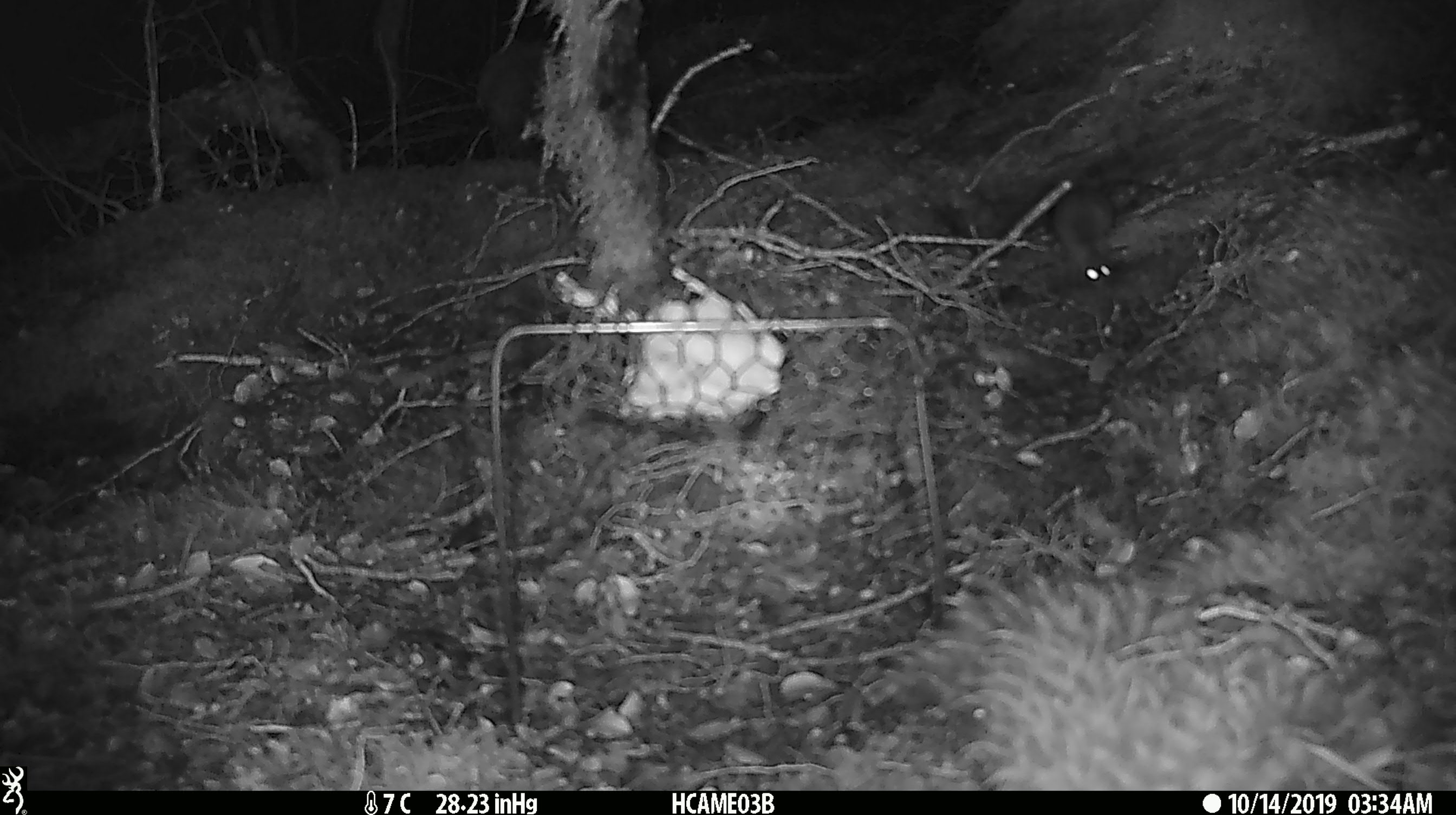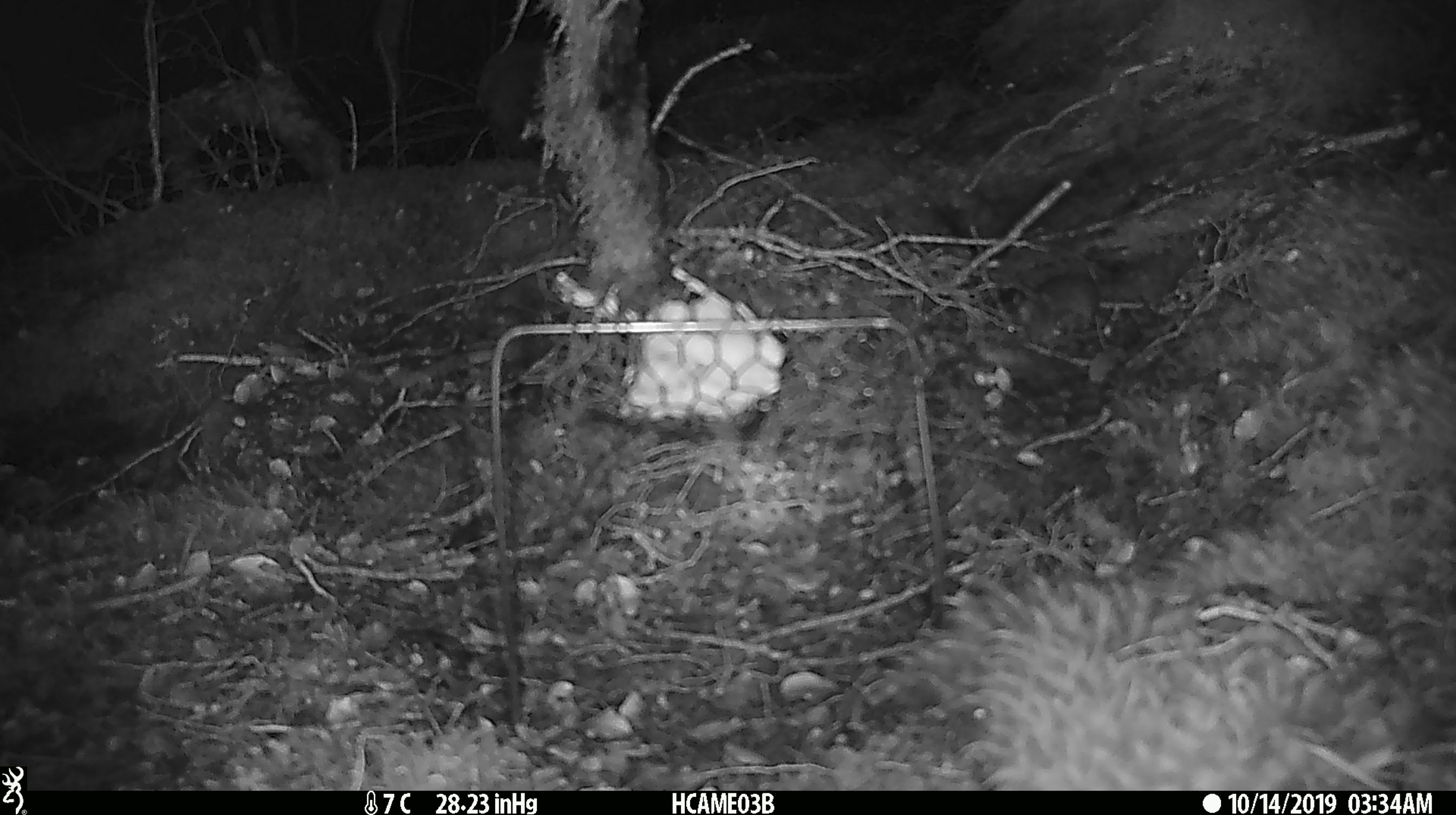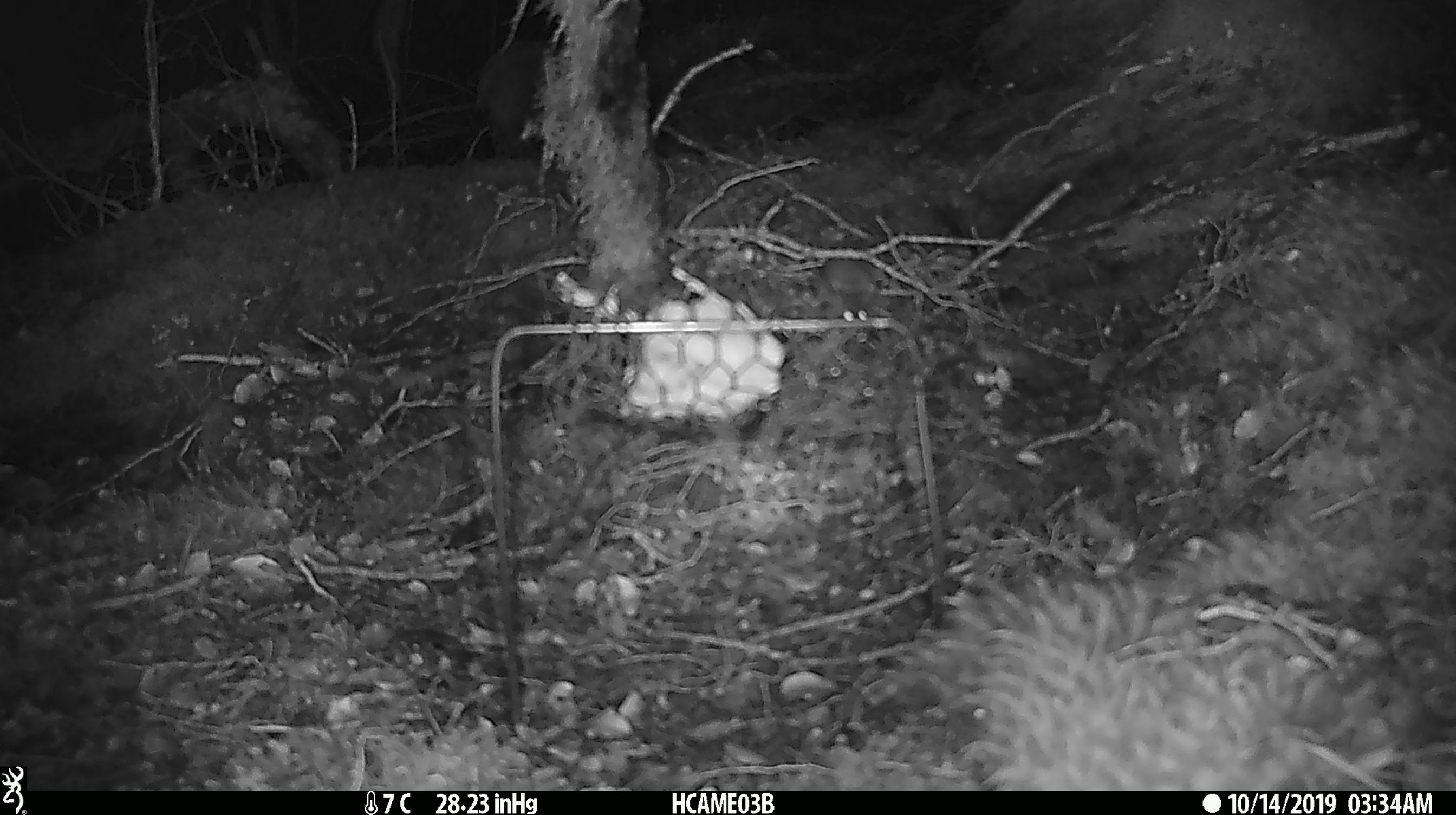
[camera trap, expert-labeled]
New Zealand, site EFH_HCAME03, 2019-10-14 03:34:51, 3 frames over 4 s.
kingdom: Animalia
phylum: Chordata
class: Mammalia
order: Rodentia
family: Muridae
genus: Mus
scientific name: Mus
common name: mouse